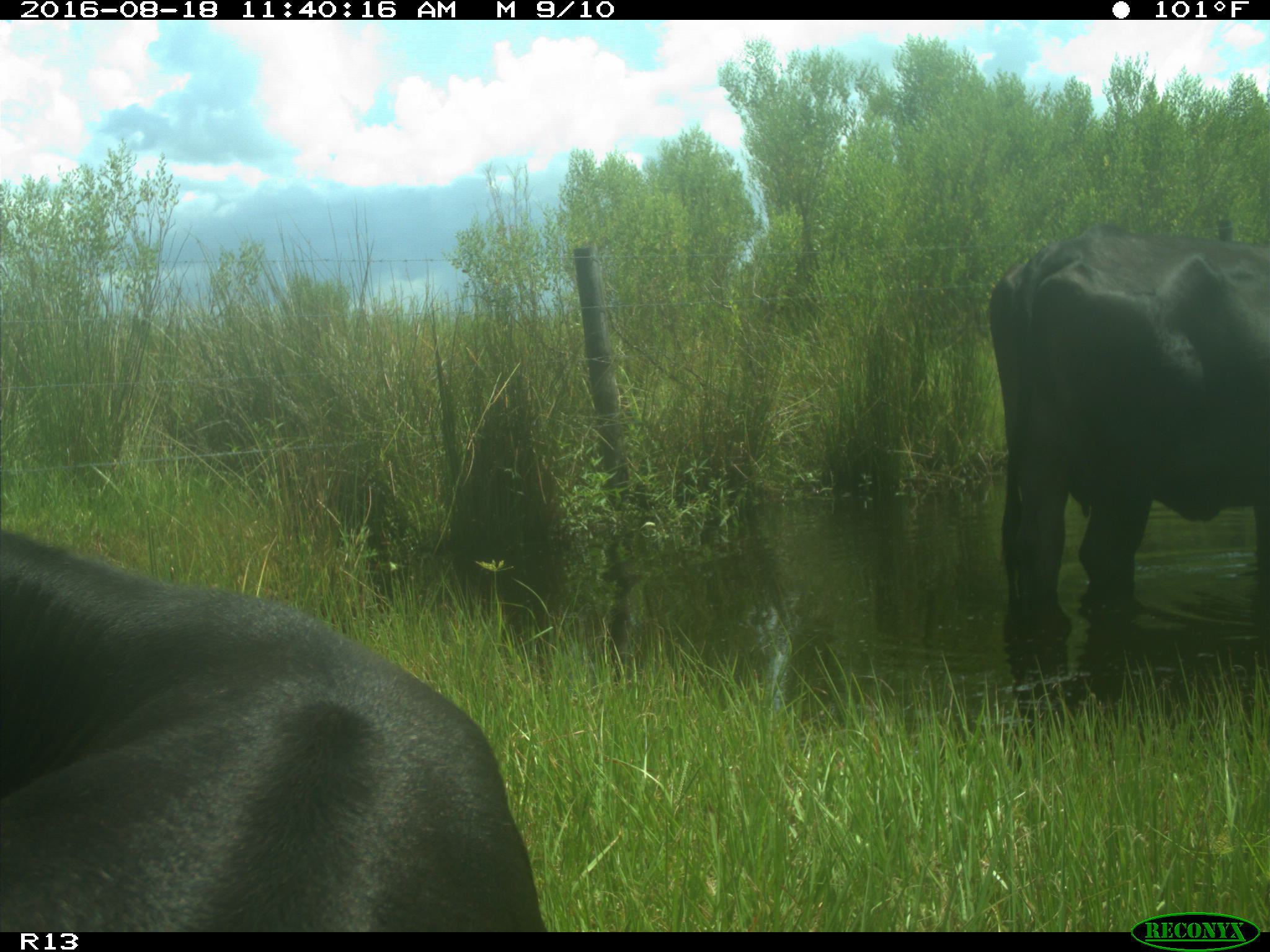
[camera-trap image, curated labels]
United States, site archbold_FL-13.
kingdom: Animalia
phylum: Chordata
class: Mammalia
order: Artiodactyla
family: Bovidae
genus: Bos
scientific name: Bos taurus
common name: domestic cow